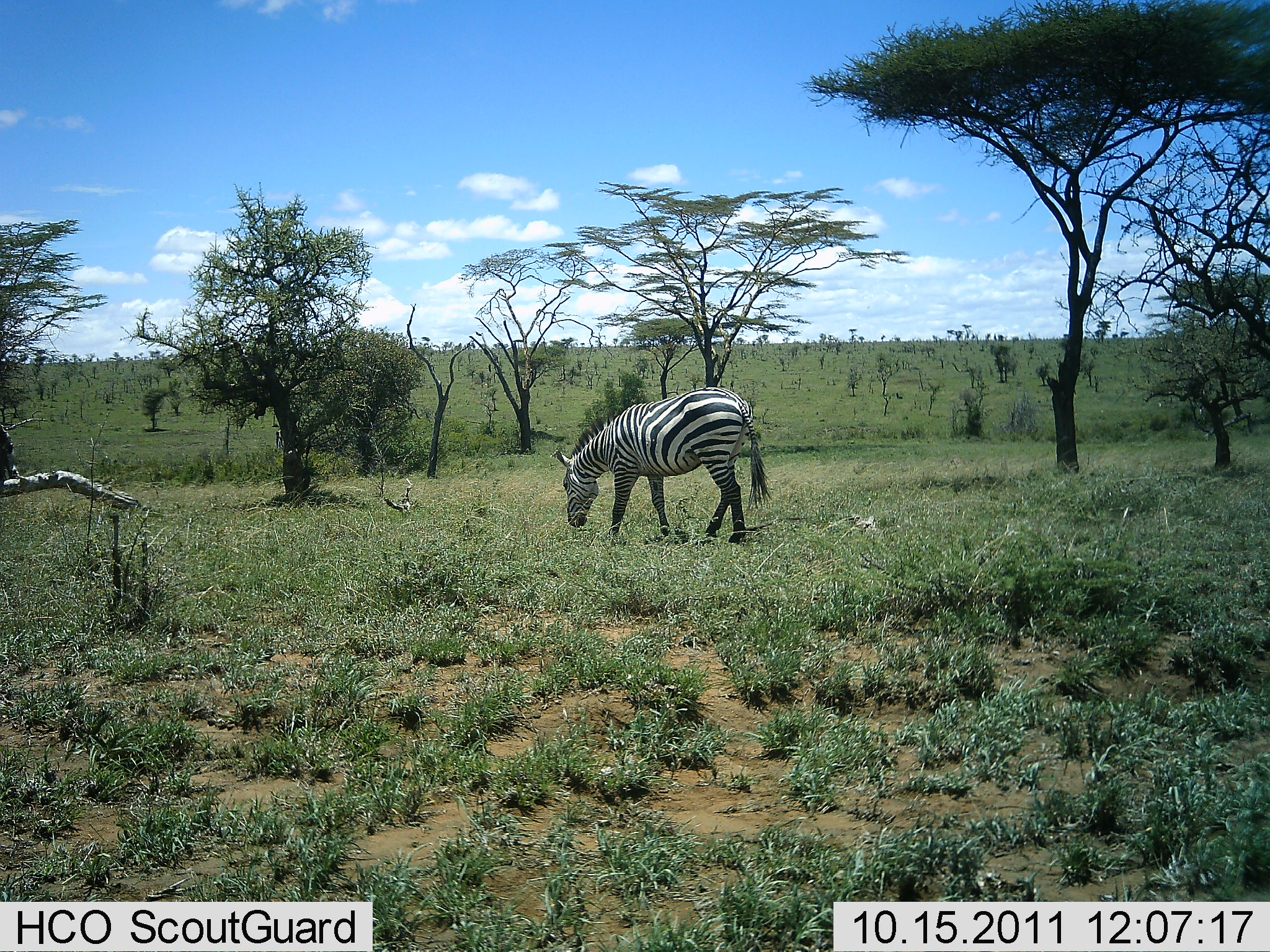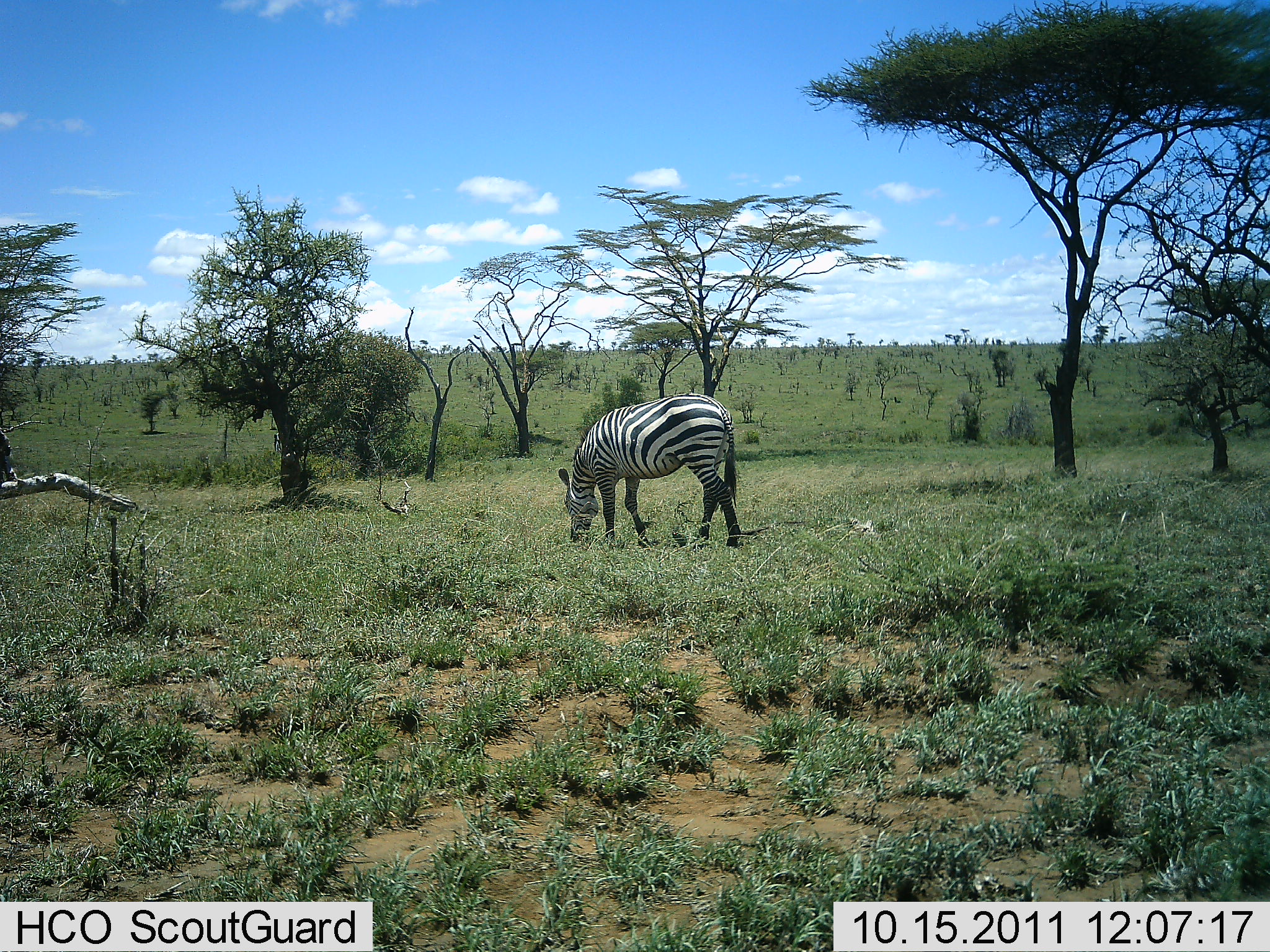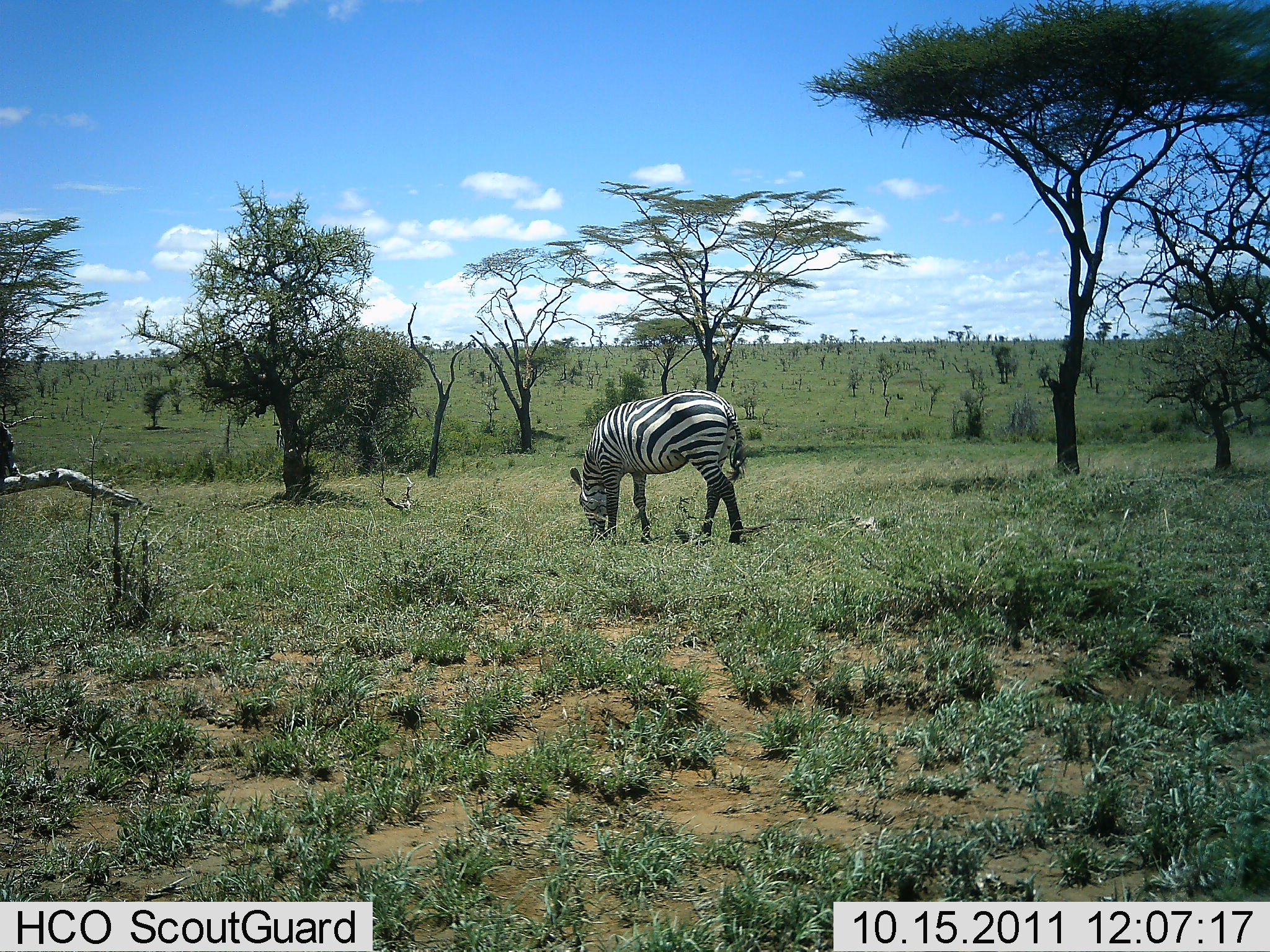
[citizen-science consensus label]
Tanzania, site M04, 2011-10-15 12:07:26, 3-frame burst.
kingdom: Animalia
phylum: Chordata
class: Mammalia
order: Perissodactyla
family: Equidae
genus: Equus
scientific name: Equus quagga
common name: plains zebra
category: zebra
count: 1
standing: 25%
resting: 0%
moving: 6%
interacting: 0%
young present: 0%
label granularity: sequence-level